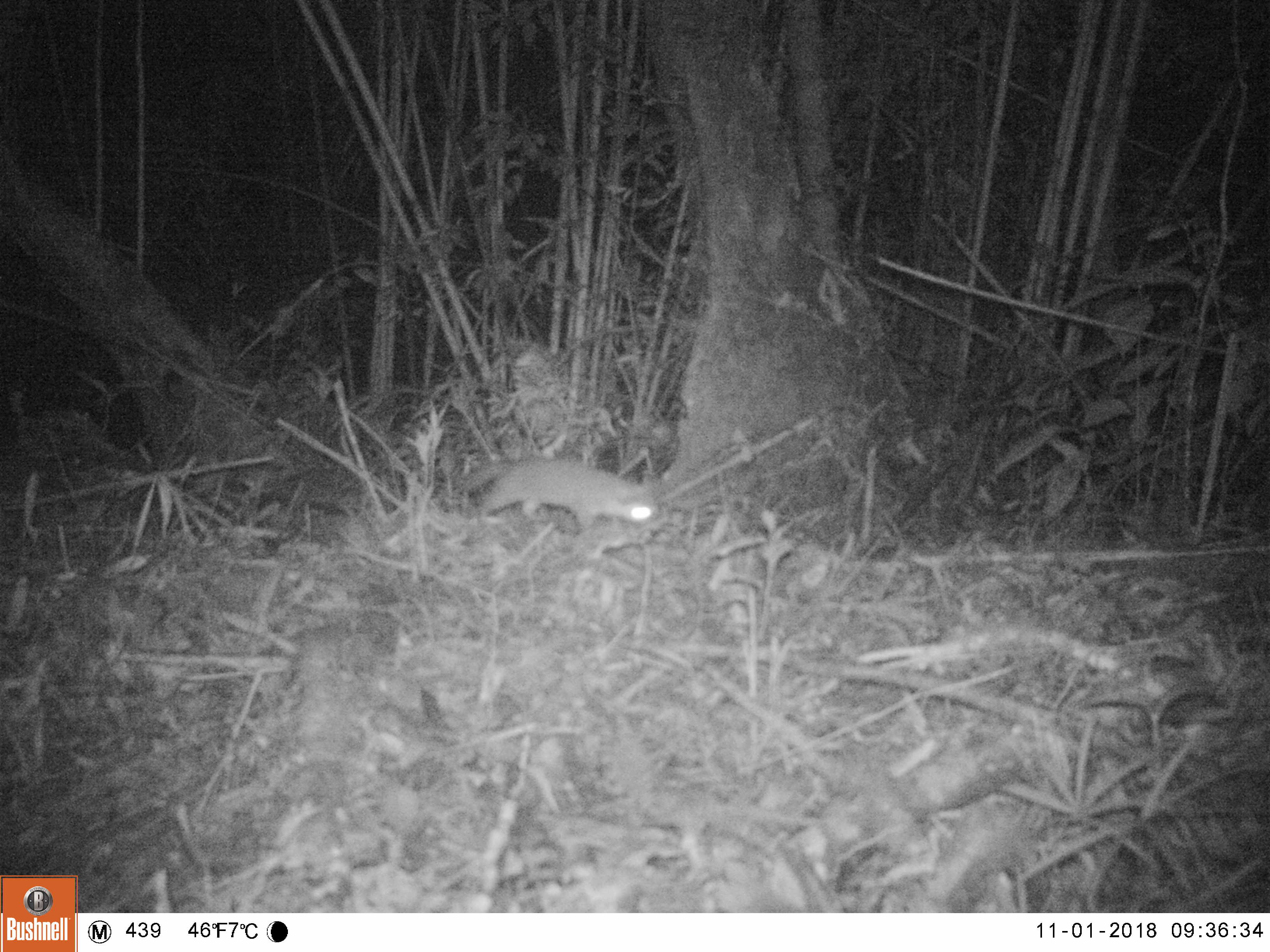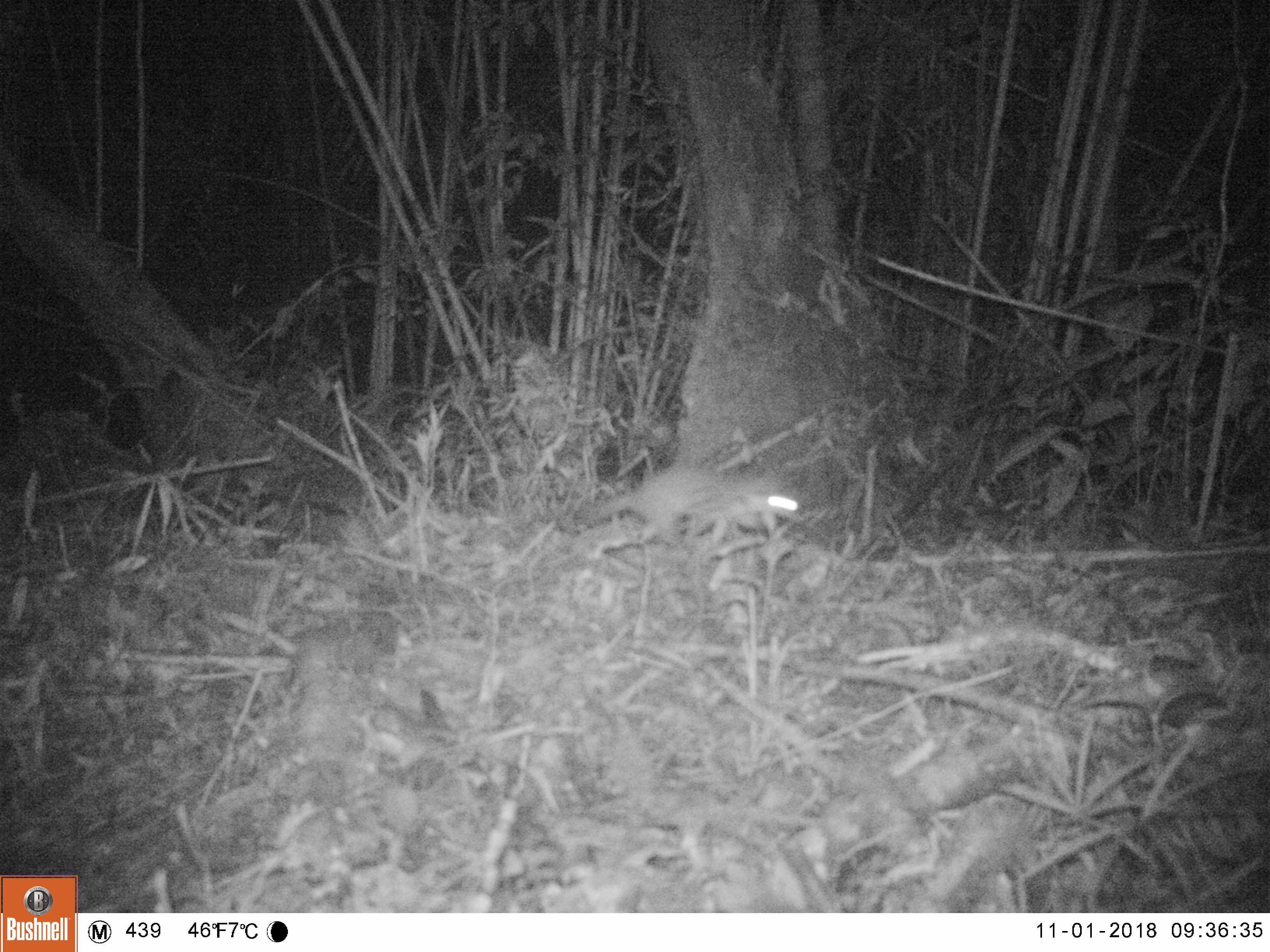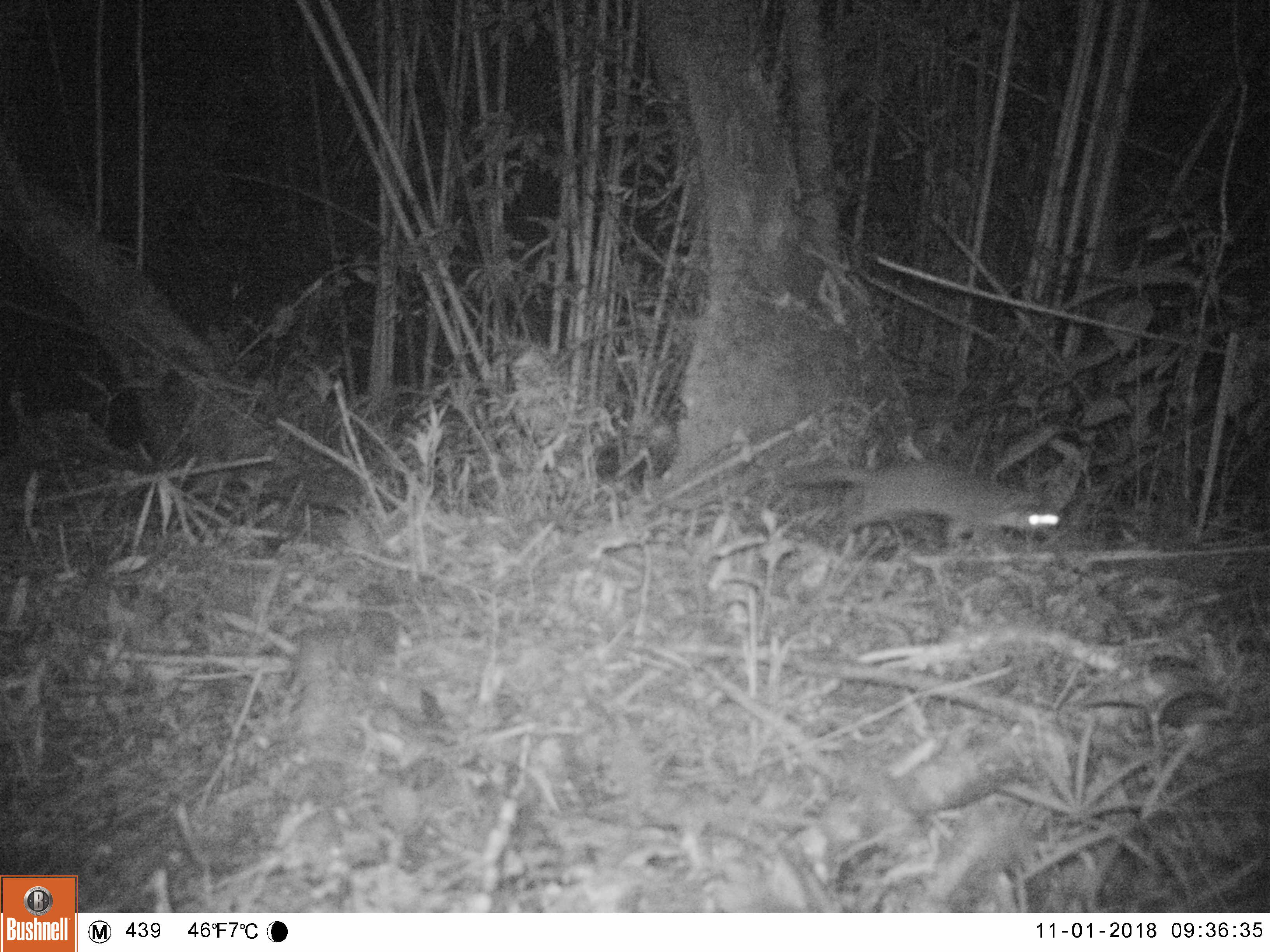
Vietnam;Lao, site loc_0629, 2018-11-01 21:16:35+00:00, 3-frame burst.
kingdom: Animalia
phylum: Chordata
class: Mammalia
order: Carnivora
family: Mustelidae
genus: Melogale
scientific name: Melogale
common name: ferret badger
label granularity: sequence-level